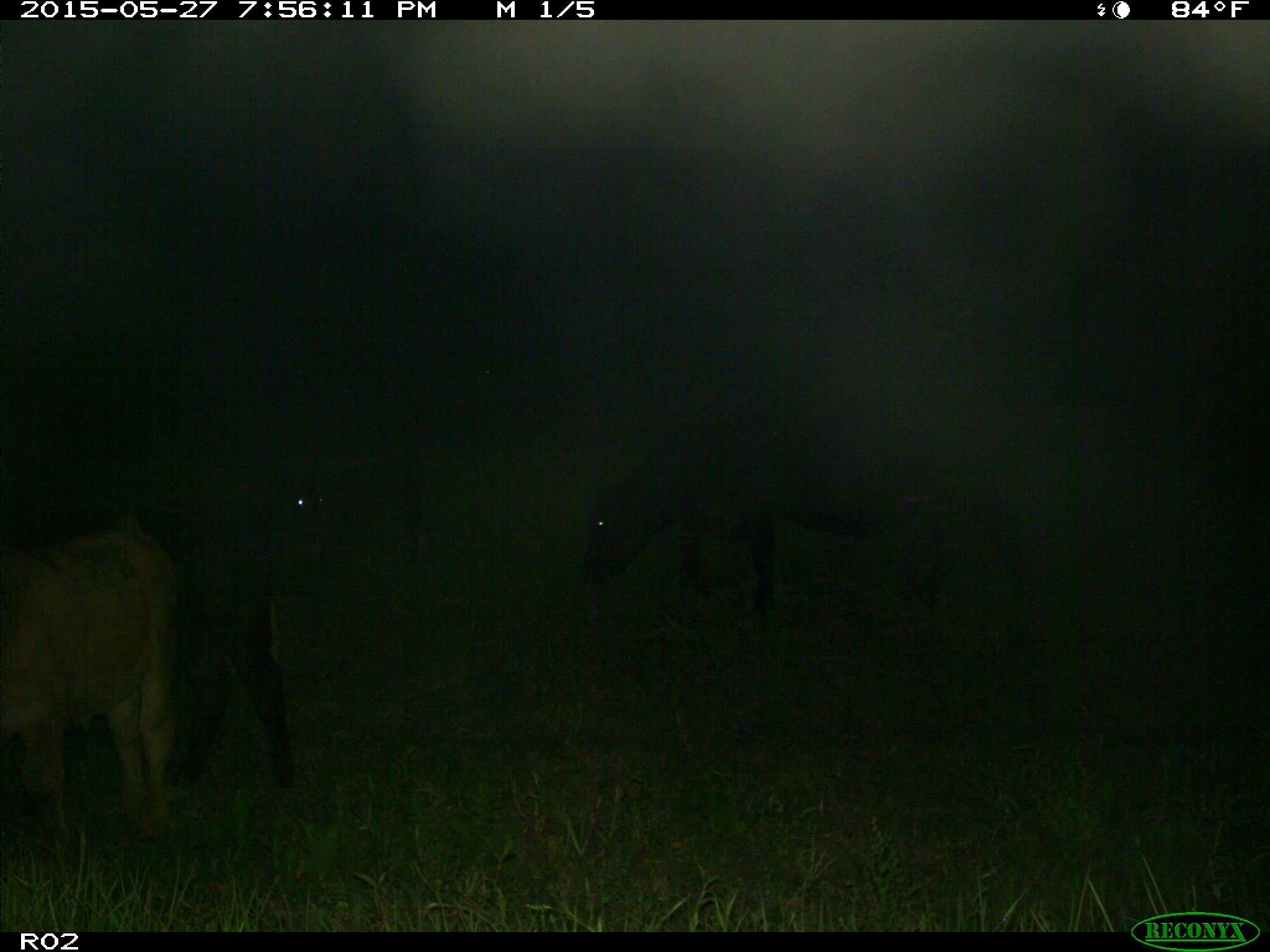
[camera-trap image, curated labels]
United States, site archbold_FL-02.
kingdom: Animalia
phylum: Chordata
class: Mammalia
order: Artiodactyla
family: Bovidae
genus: Bos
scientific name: Bos taurus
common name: domestic cow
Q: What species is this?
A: Bos taurus (domestic cow).